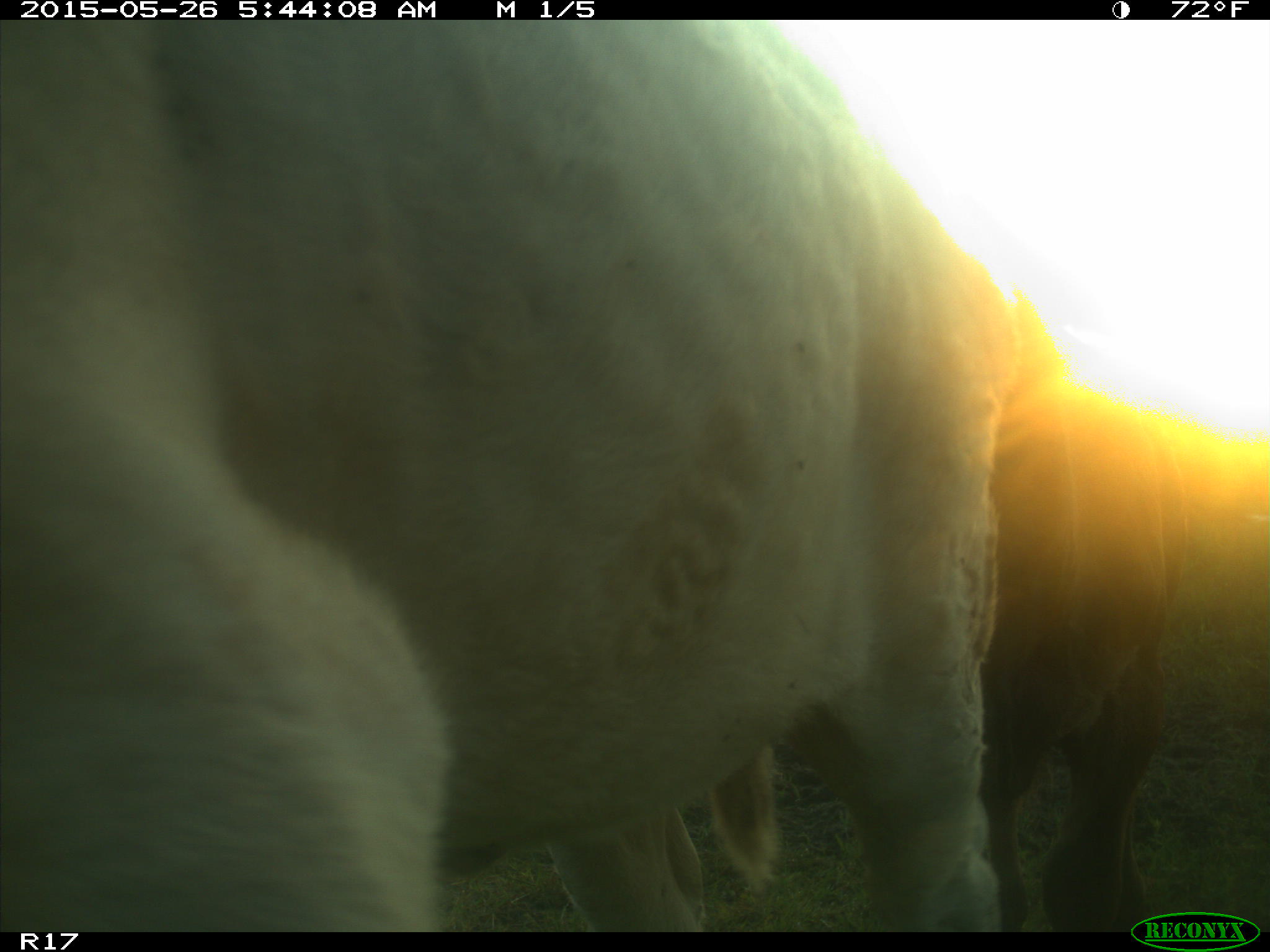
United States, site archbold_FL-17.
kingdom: Animalia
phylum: Chordata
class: Mammalia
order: Artiodactyla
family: Bovidae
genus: Bos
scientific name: Bos taurus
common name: domestic cow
Bos taurus (domestic cow).